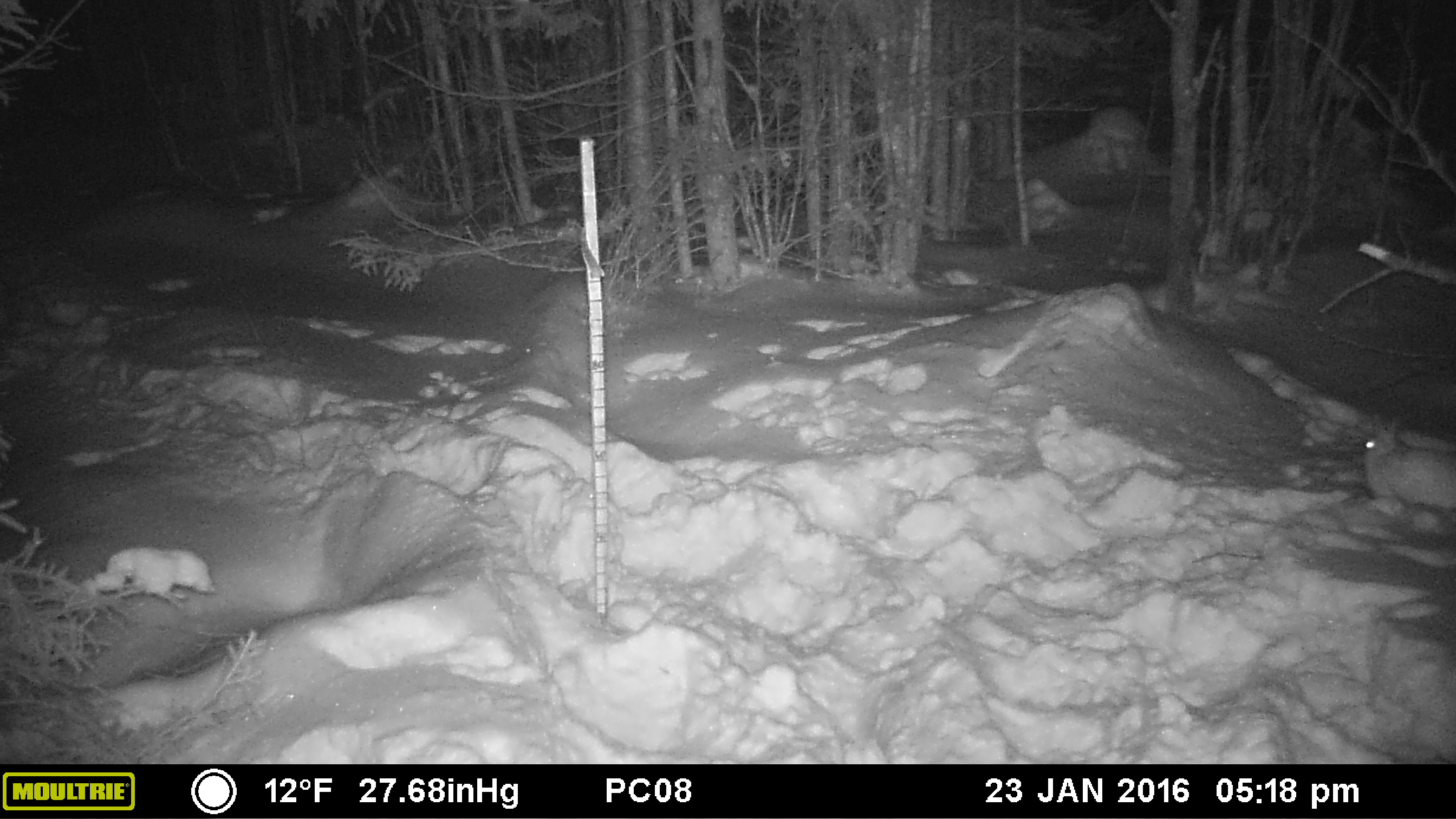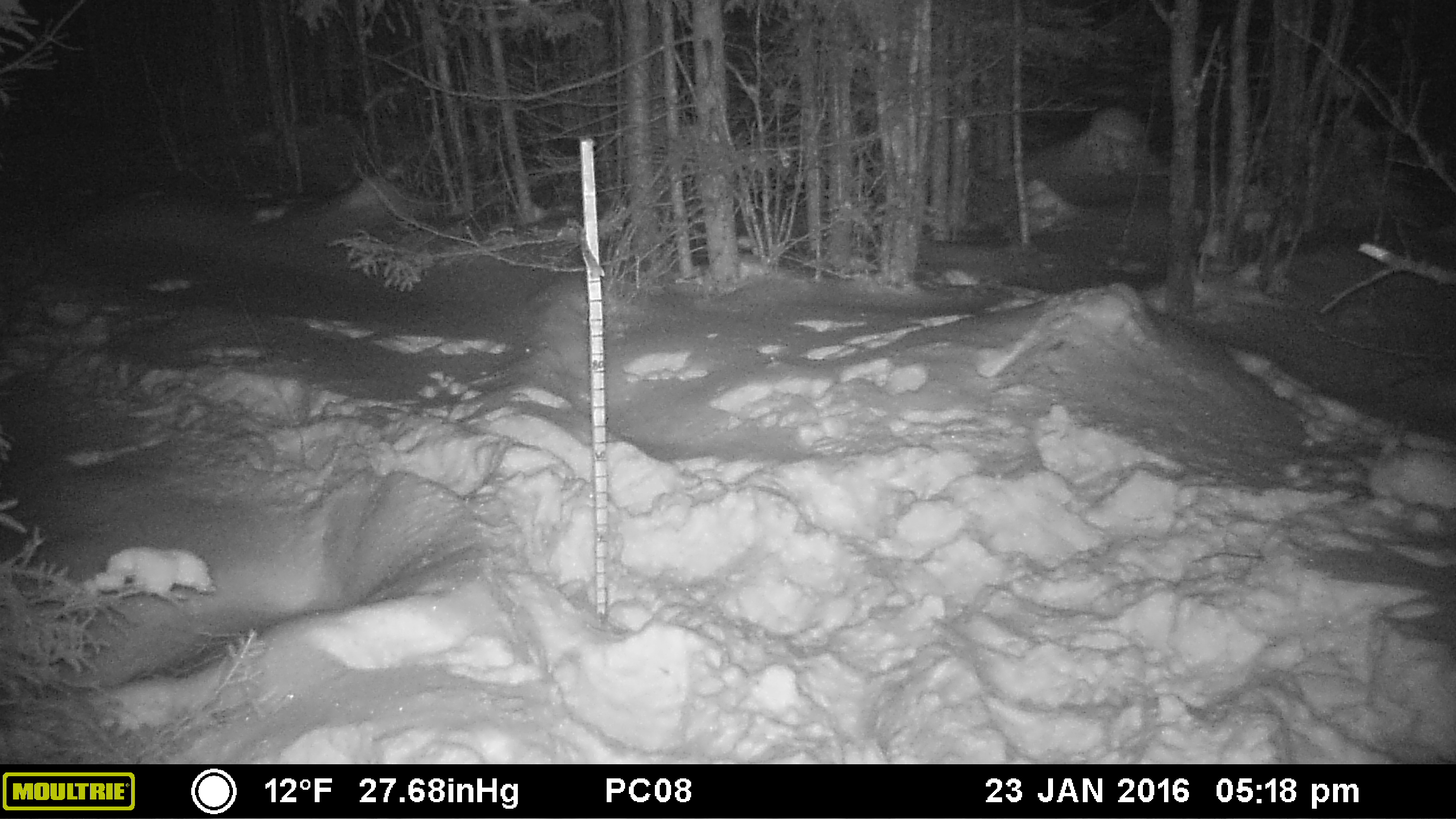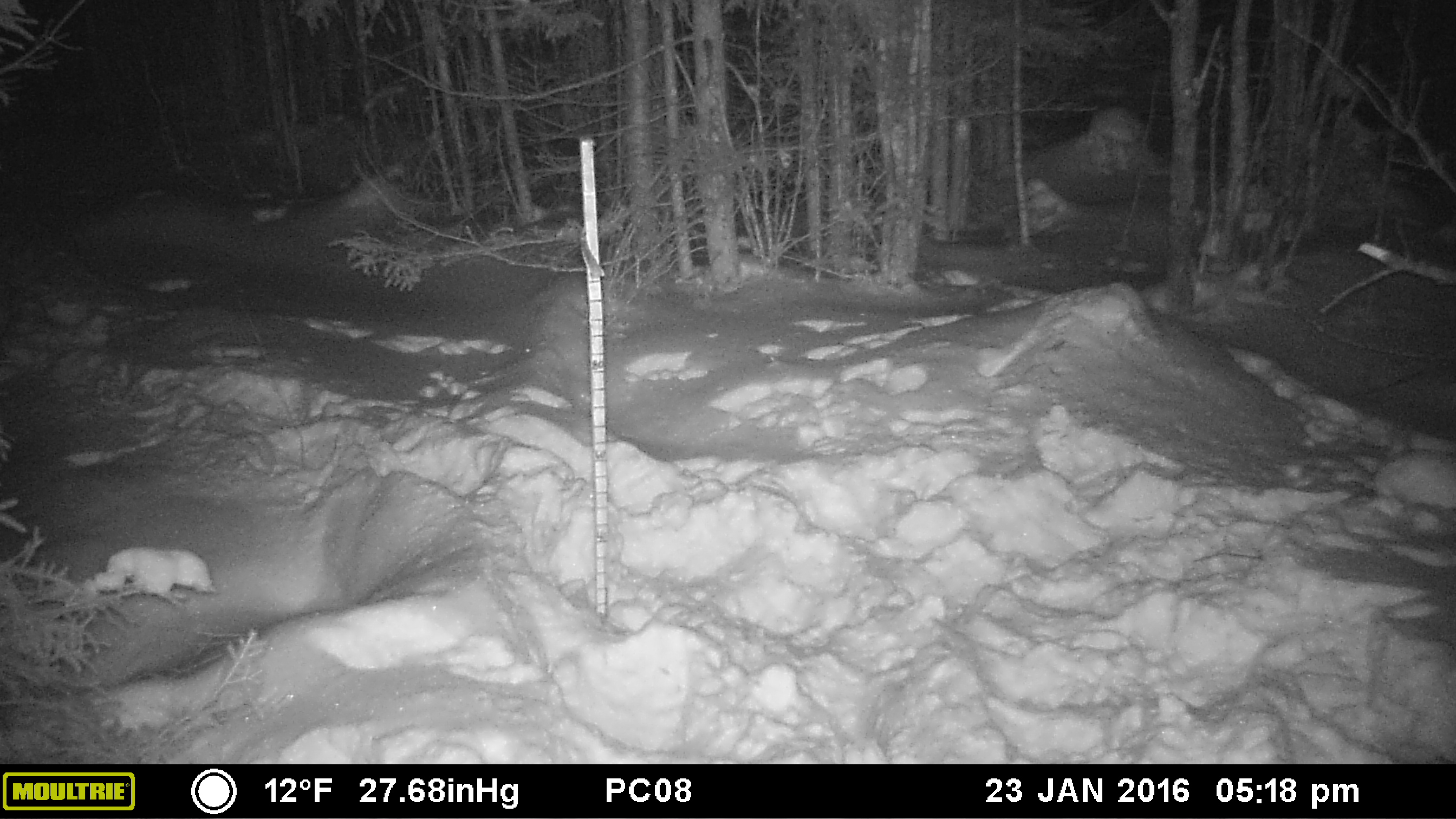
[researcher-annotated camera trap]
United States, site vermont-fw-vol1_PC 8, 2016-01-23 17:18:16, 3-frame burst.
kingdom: Animalia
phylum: Chordata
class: Mammalia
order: Lagomorpha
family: Leporidae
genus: Lepus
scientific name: Lepus americanus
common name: snowshoe hare